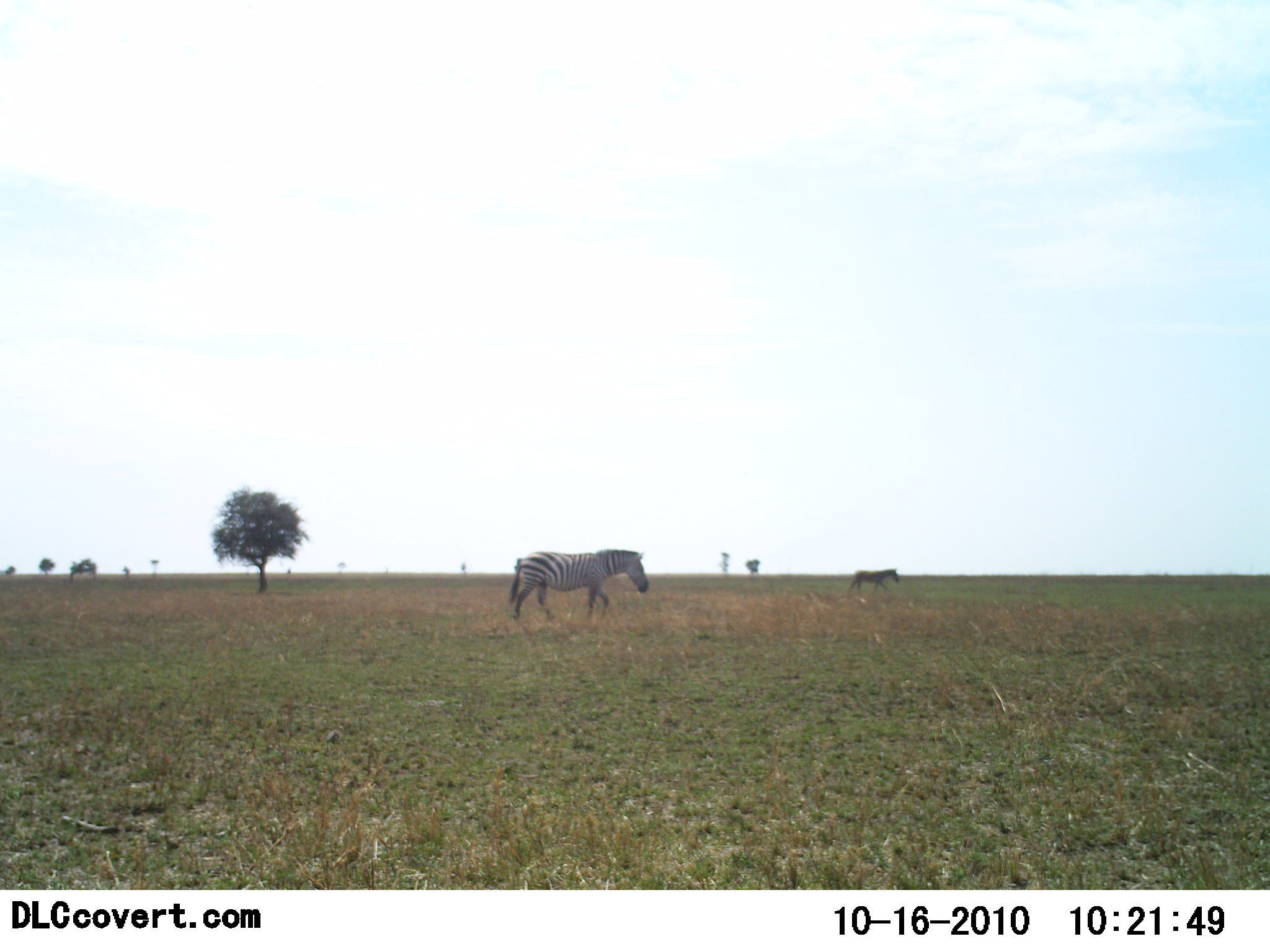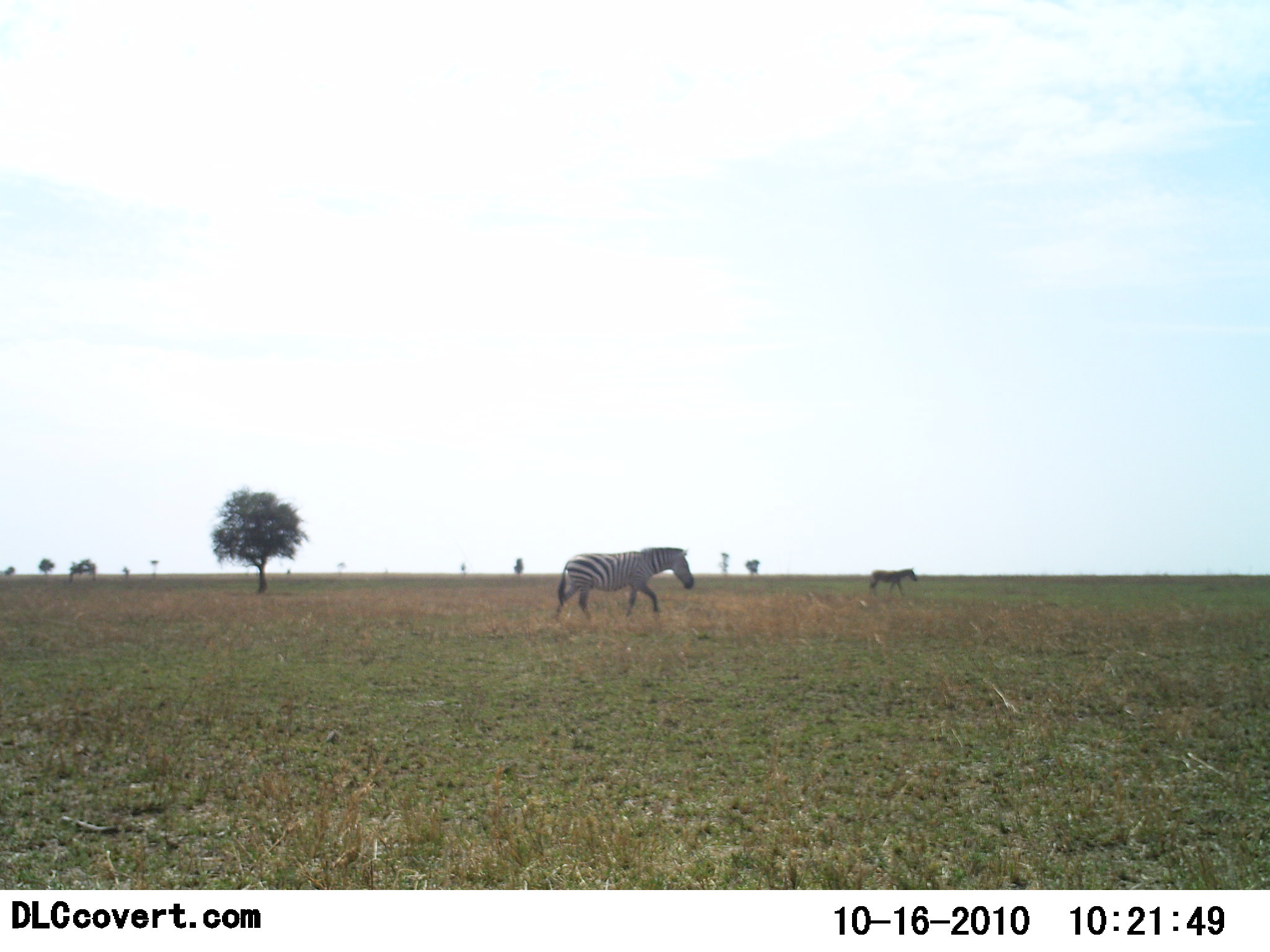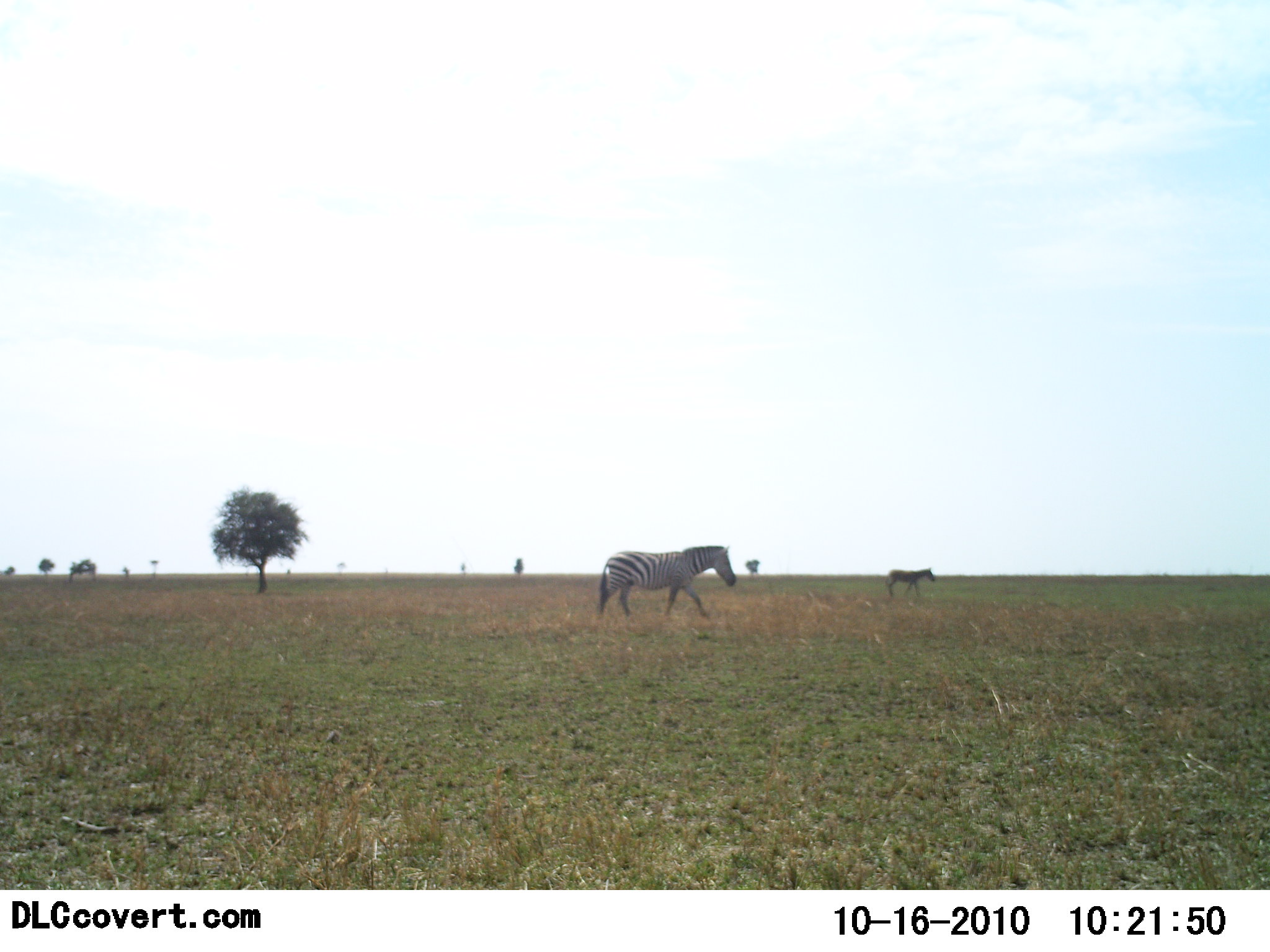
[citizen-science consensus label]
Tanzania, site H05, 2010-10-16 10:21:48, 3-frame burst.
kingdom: Animalia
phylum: Chordata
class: Mammalia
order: Perissodactyla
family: Equidae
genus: Equus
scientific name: Equus quagga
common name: plains zebra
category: zebra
Zebra (plains zebra) (Equus quagga), count 2. Behavior (volunteer vote fractions): standing 0%, resting 0%, moving 100%, interacting 0%. Young present (vote fraction): 0%. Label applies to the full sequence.